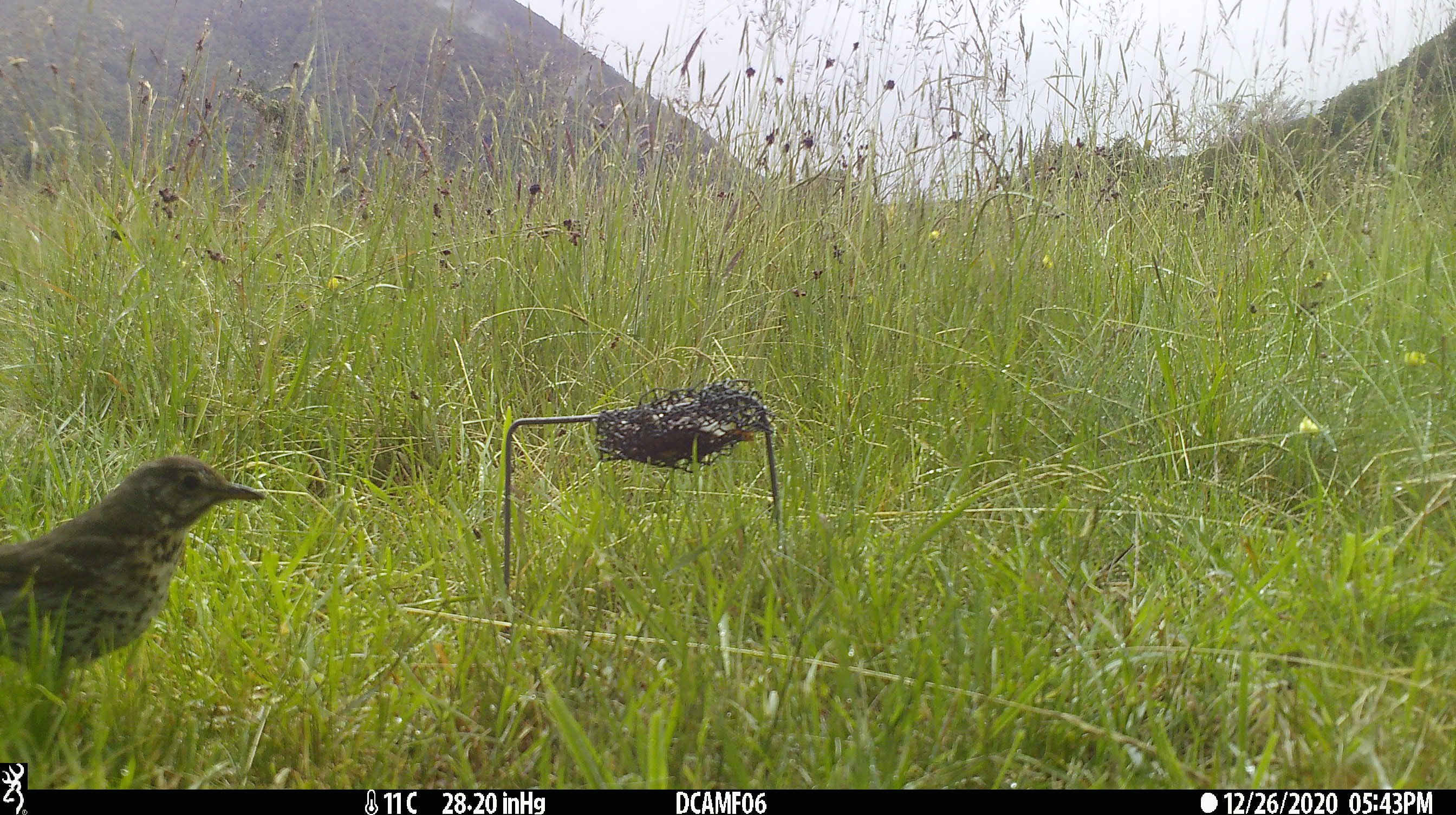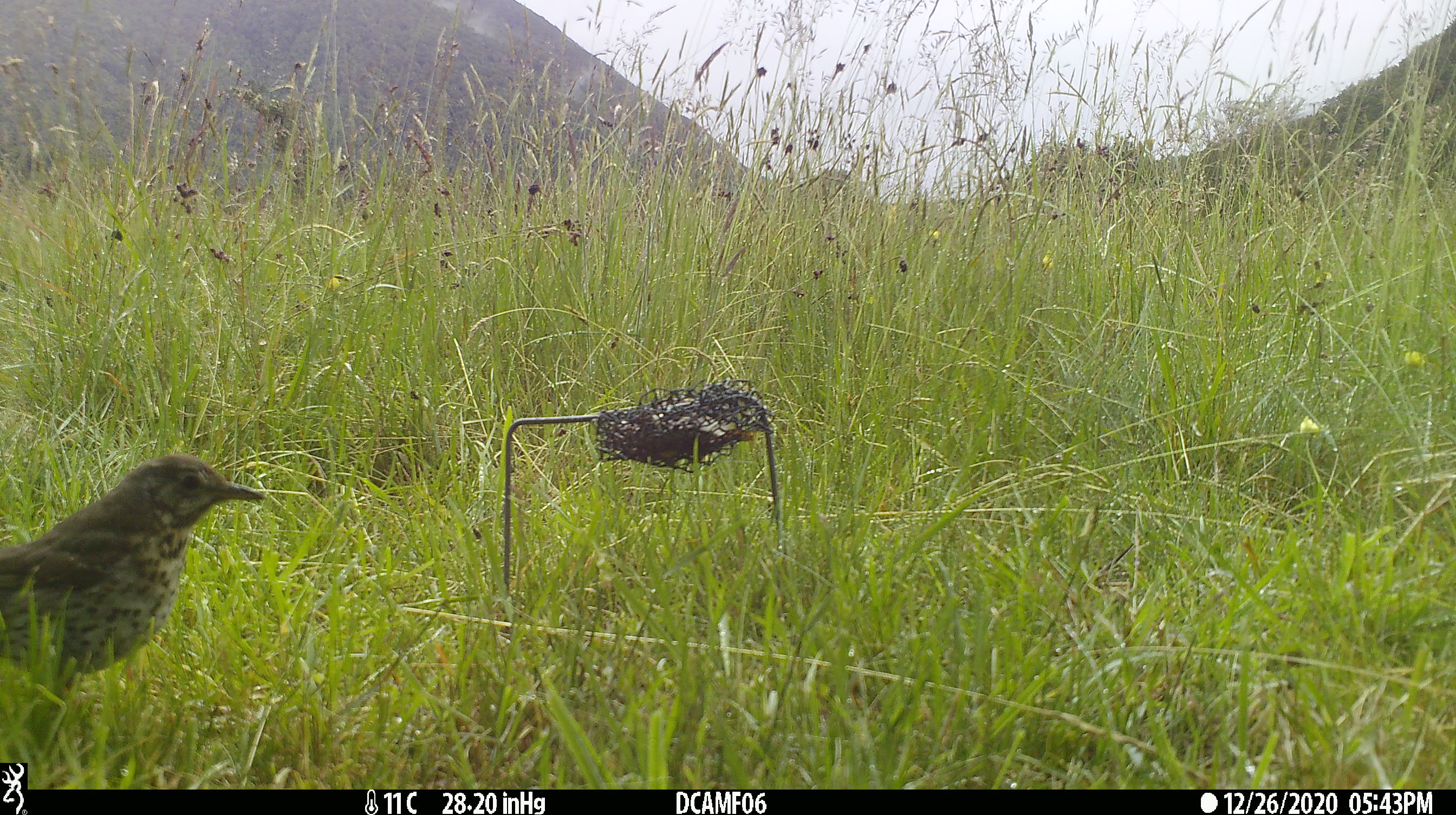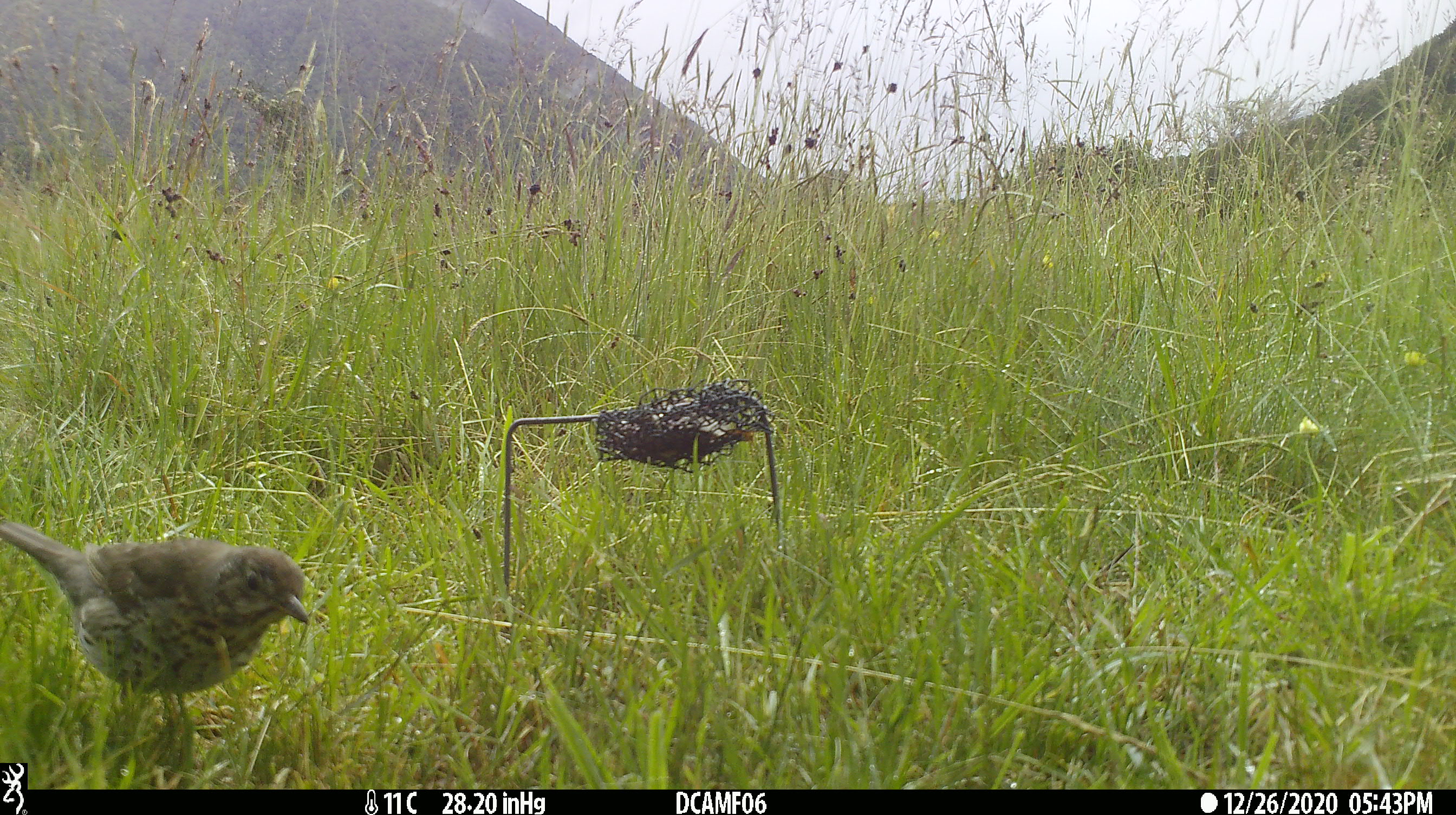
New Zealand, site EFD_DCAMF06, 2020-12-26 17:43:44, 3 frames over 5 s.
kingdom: Animalia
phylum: Chordata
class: Aves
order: Passeriformes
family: Turdidae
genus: Turdus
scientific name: Turdus philomelos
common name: song thrush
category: thrush